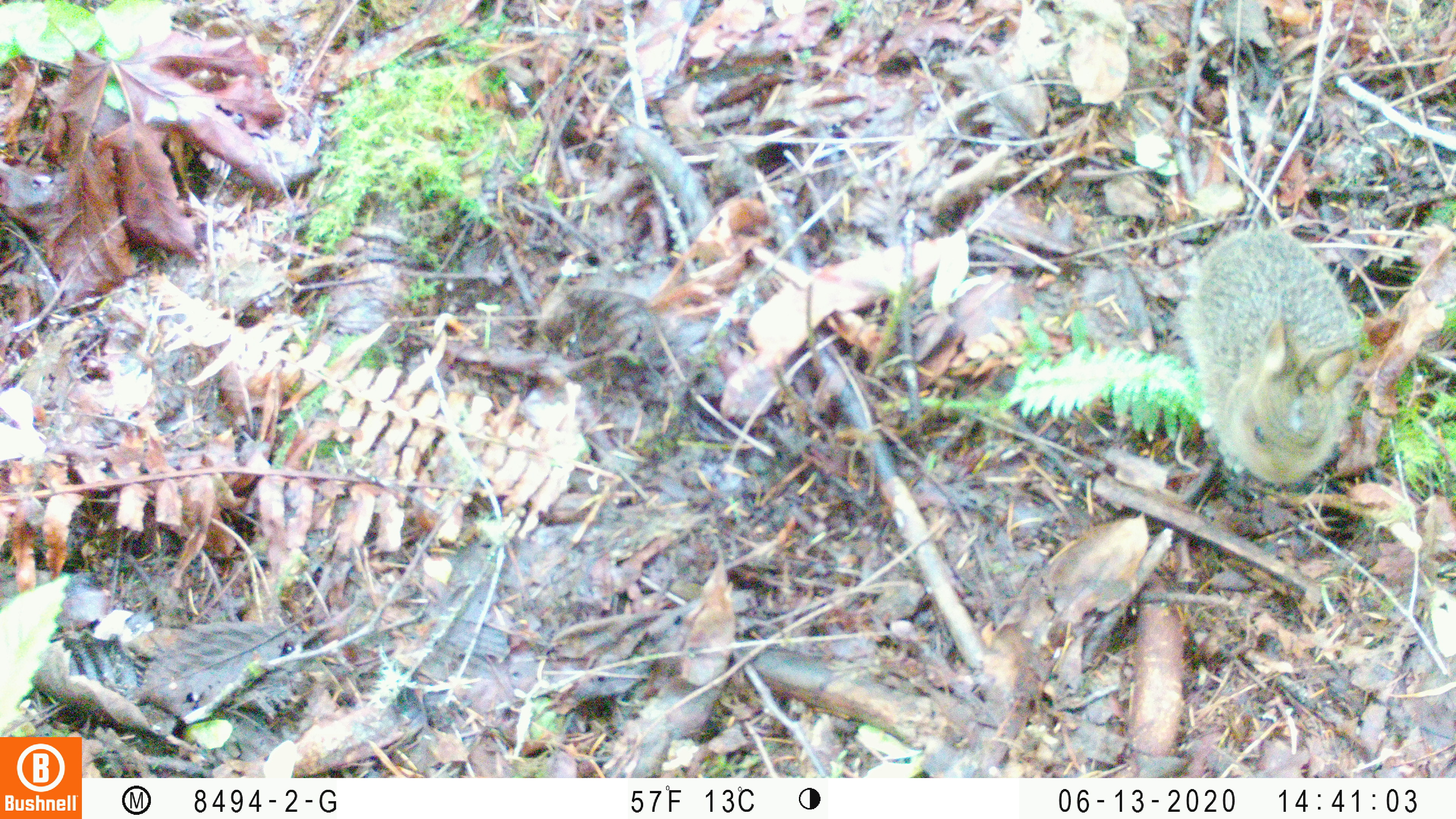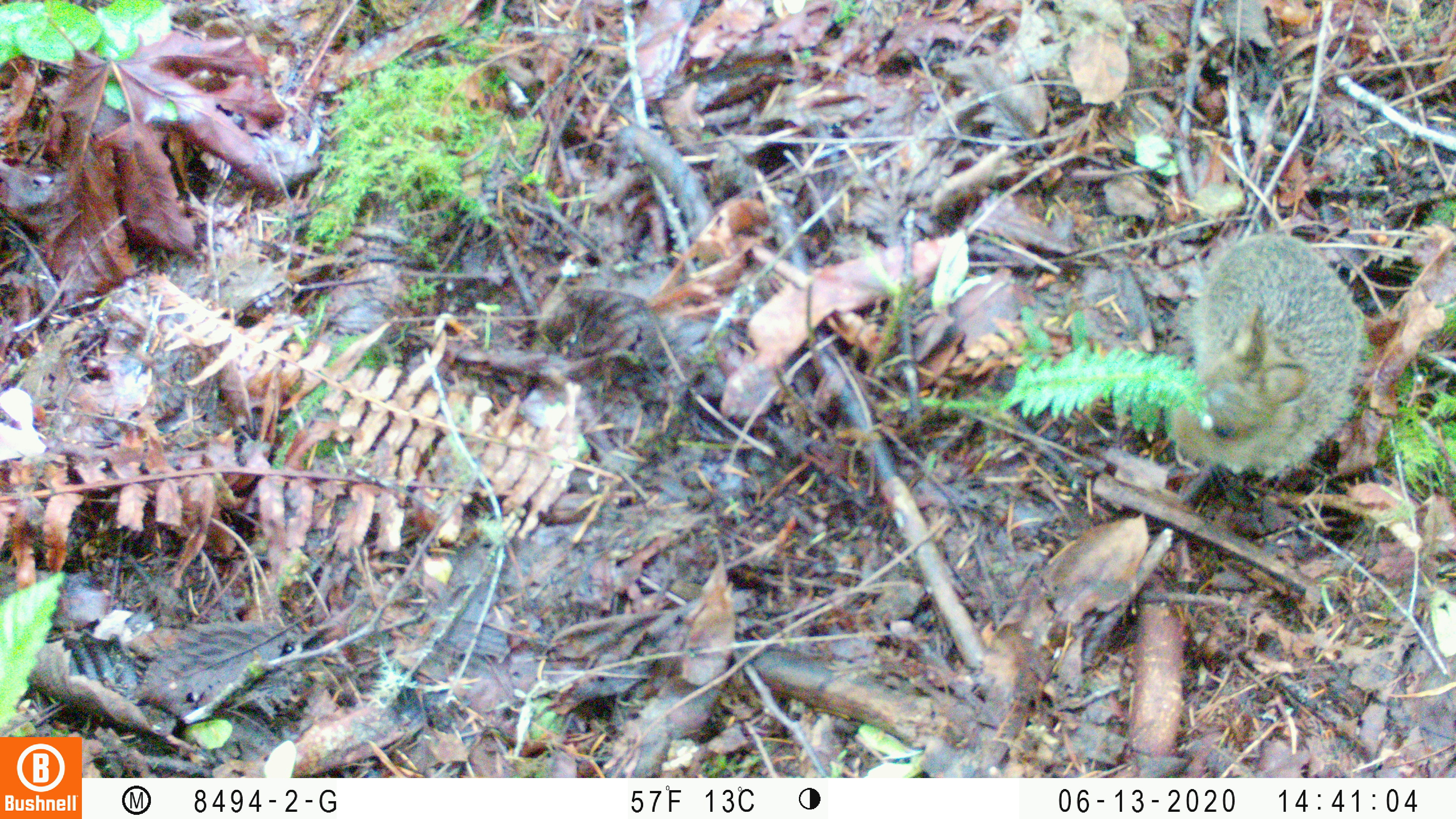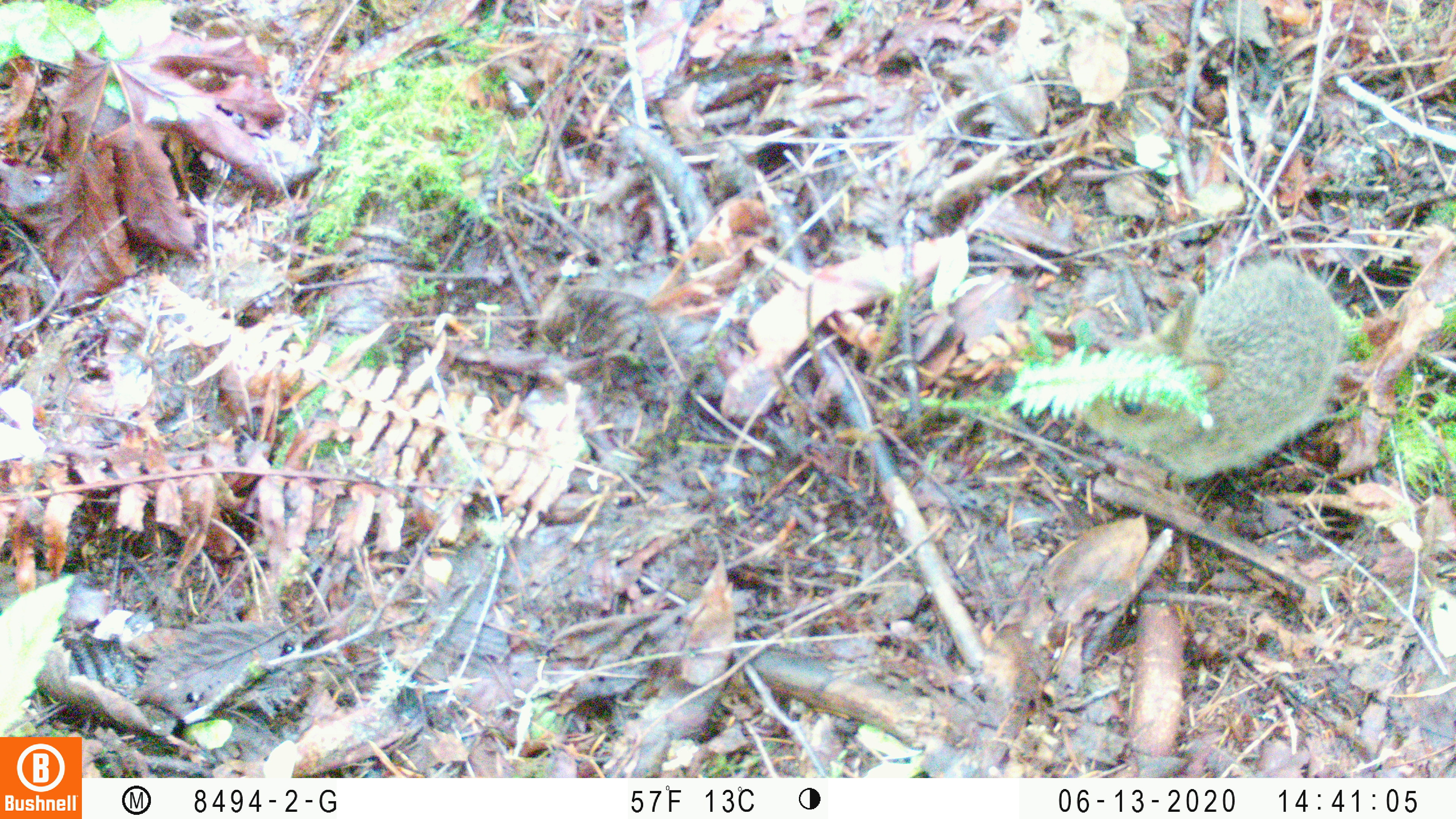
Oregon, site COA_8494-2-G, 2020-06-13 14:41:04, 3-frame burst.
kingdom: Animalia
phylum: Chordata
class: Mammalia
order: Lagomorpha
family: Leporidae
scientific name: Leporidae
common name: hares and rabbits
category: leporidae family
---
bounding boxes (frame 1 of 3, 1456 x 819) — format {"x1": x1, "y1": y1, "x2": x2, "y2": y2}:
leporidae family: {"x1": 1177, "y1": 224, "x2": 1359, "y2": 493}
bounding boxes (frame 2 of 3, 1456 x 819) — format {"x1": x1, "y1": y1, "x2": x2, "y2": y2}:
leporidae family: {"x1": 1167, "y1": 234, "x2": 1359, "y2": 492}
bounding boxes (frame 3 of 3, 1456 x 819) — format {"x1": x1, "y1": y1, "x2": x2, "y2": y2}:
leporidae family: {"x1": 1081, "y1": 263, "x2": 1346, "y2": 498}